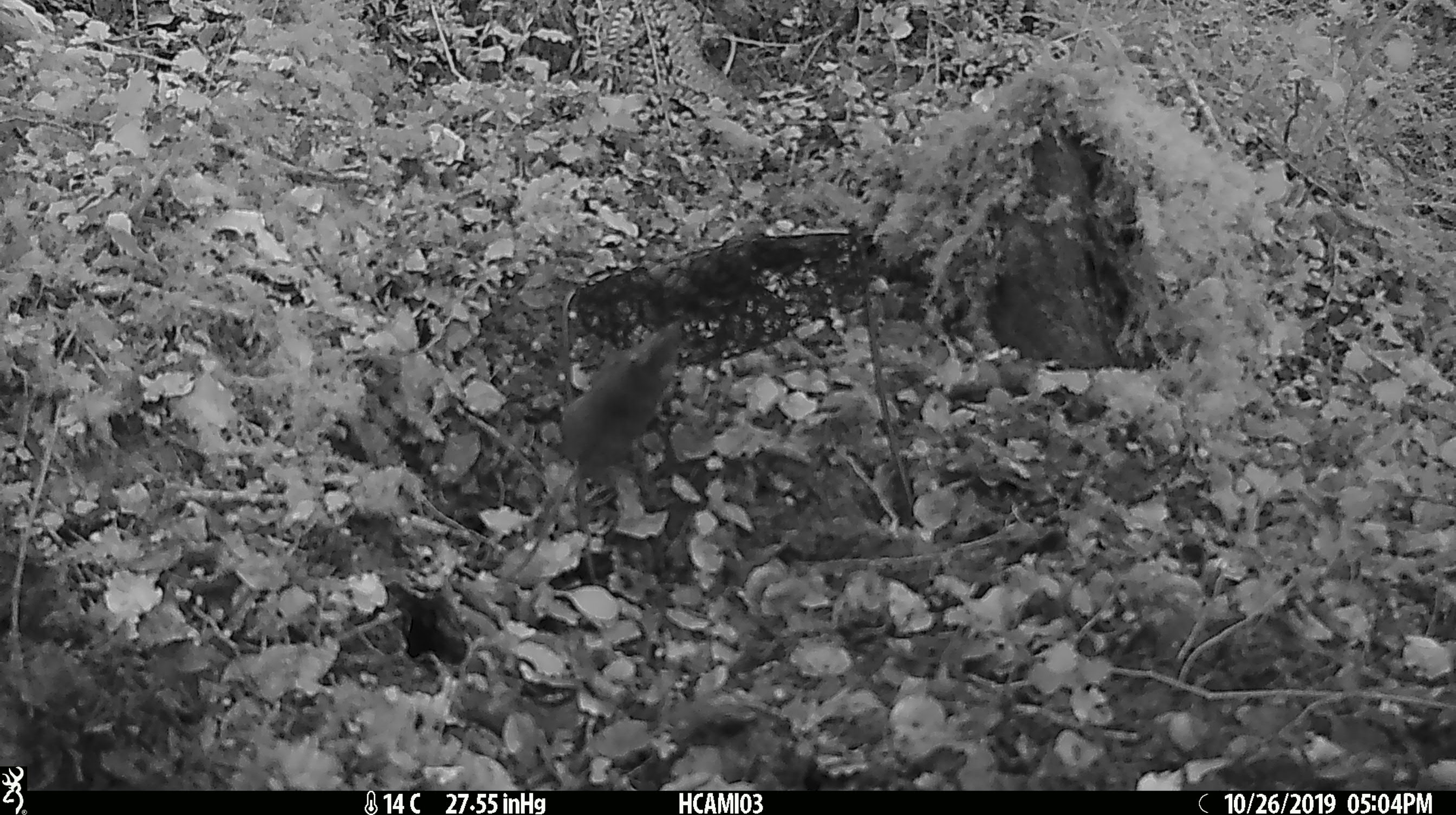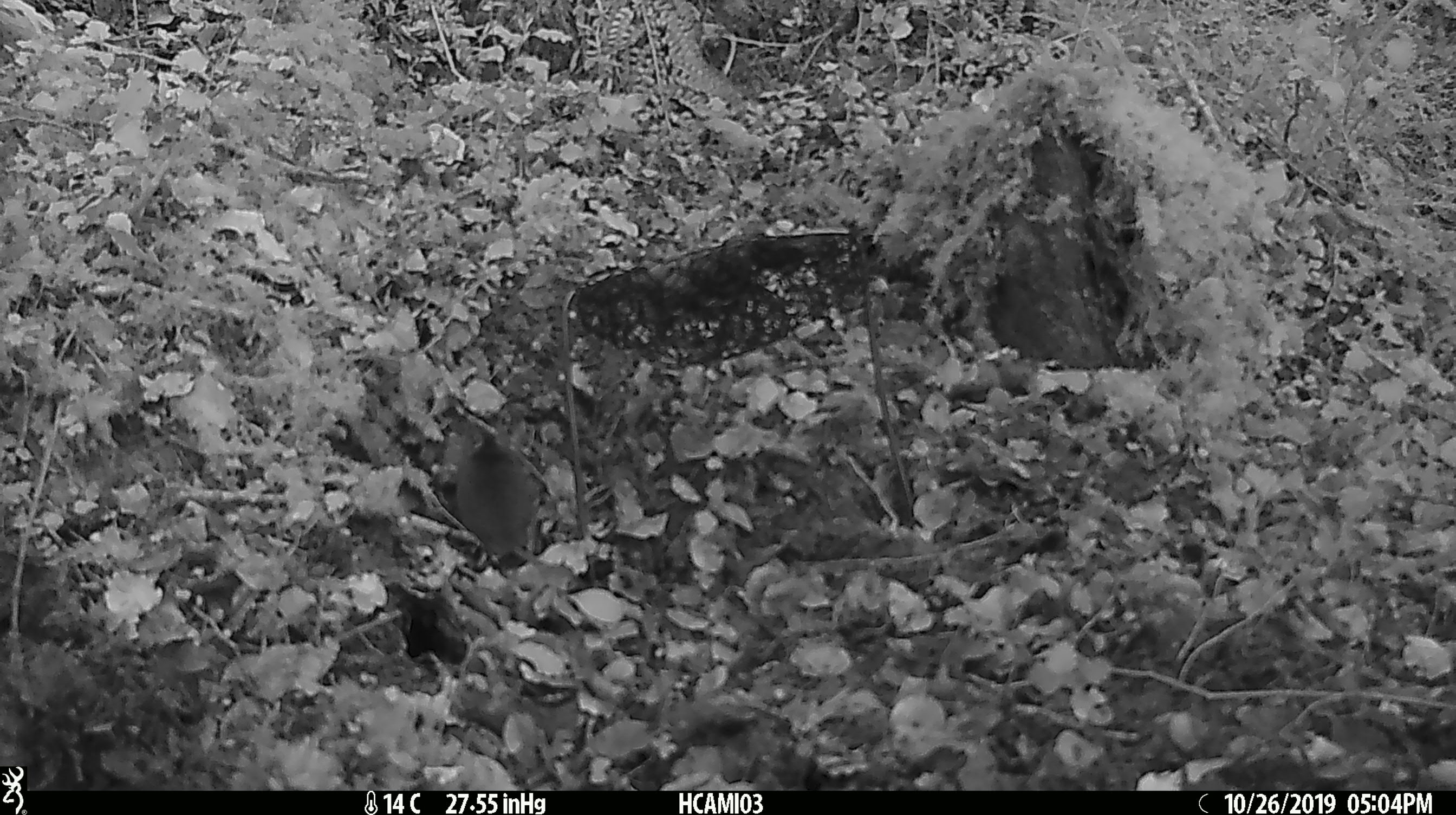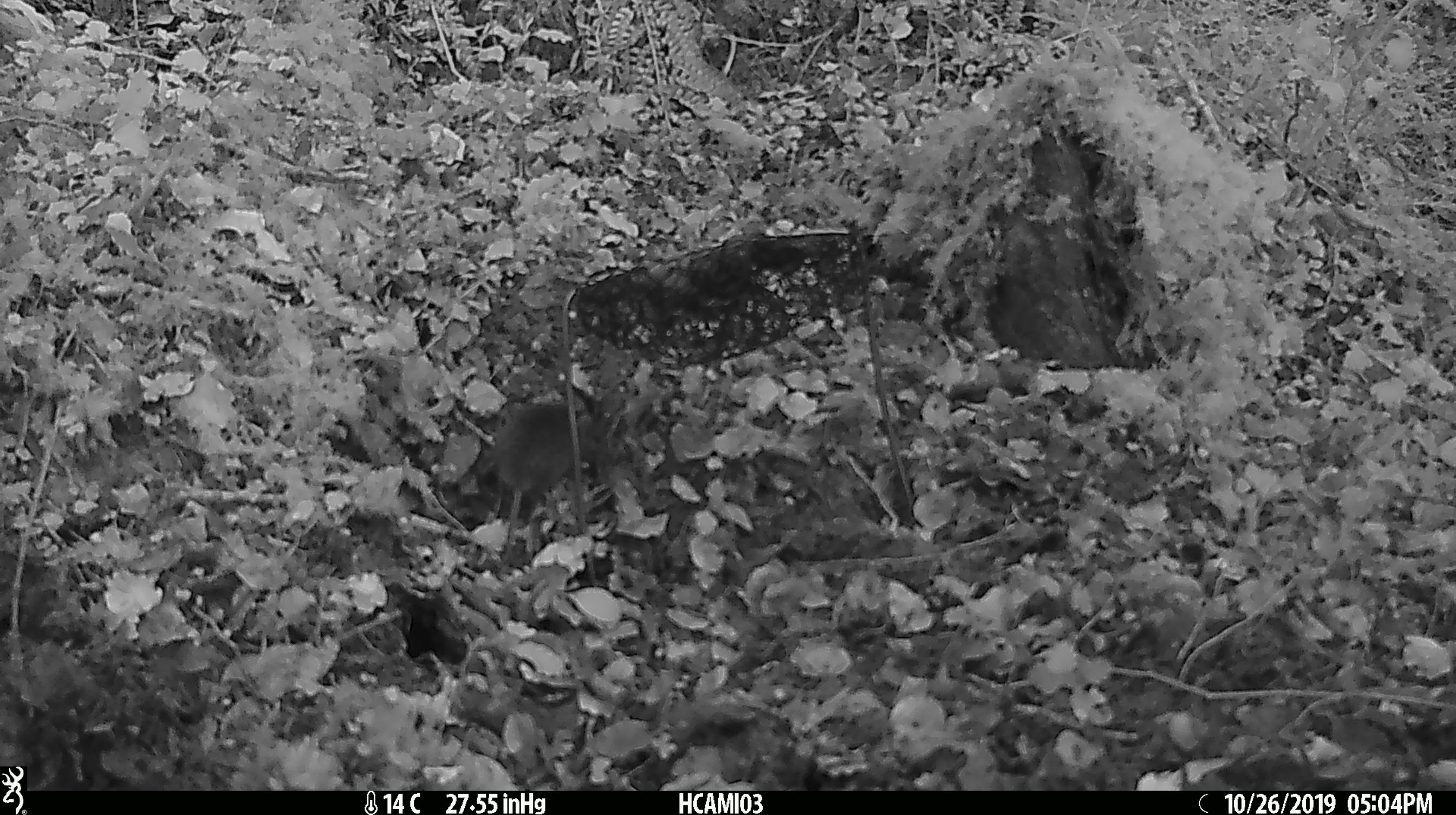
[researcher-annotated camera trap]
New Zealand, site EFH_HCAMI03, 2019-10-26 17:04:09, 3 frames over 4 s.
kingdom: Animalia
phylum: Chordata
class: Mammalia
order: Rodentia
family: Muridae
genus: Mus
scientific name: Mus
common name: mouse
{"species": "mouse (Mus)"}